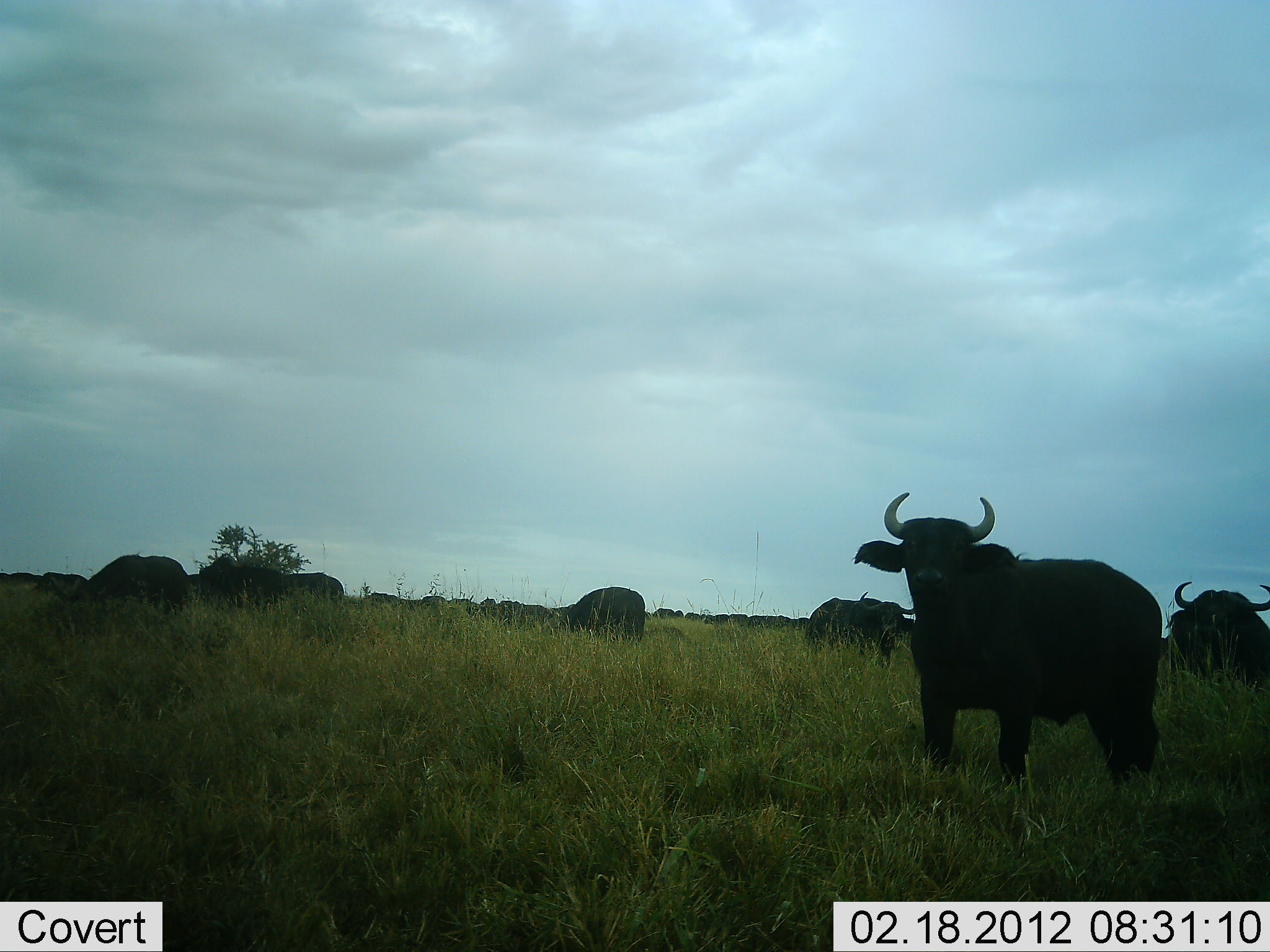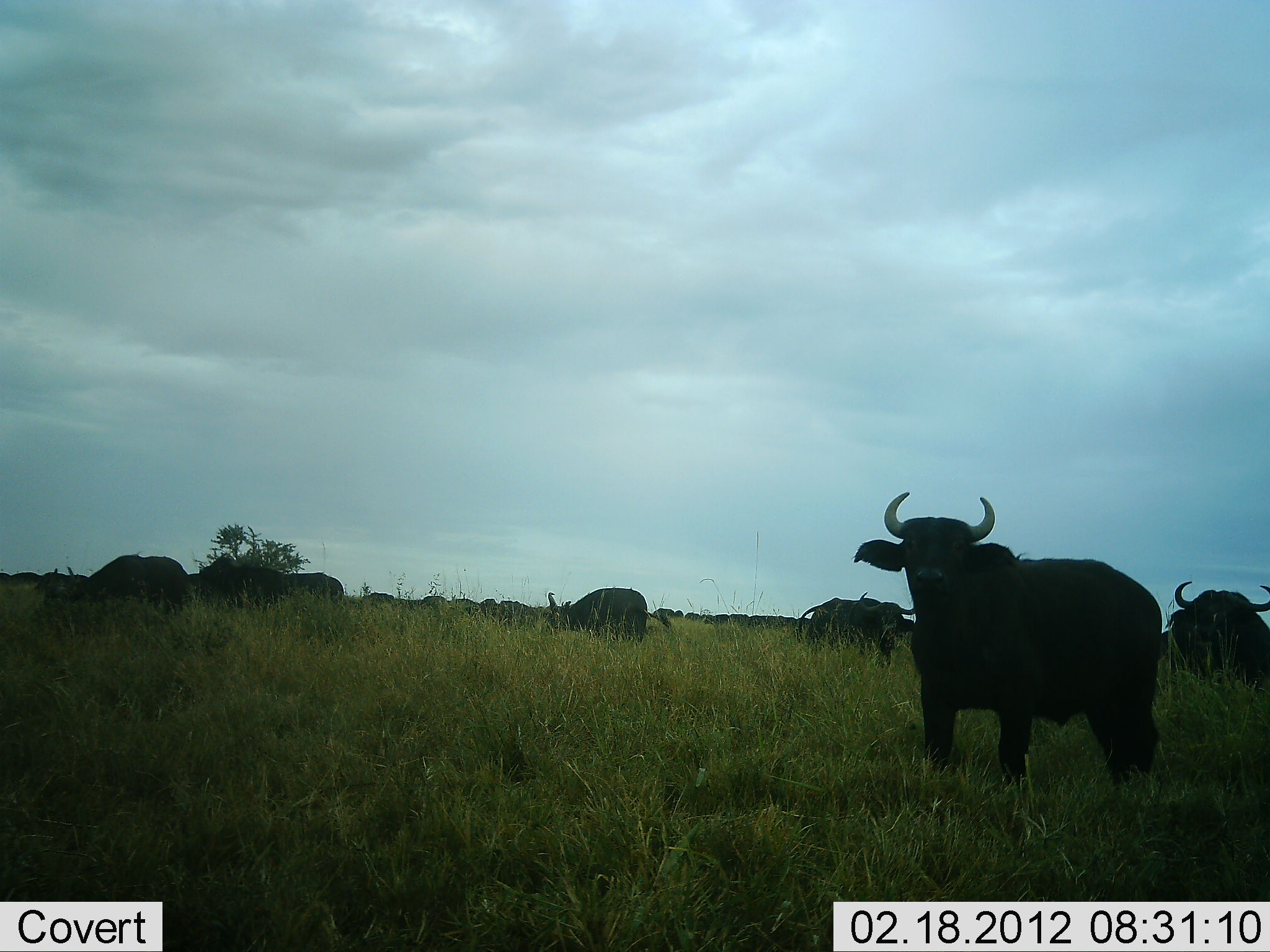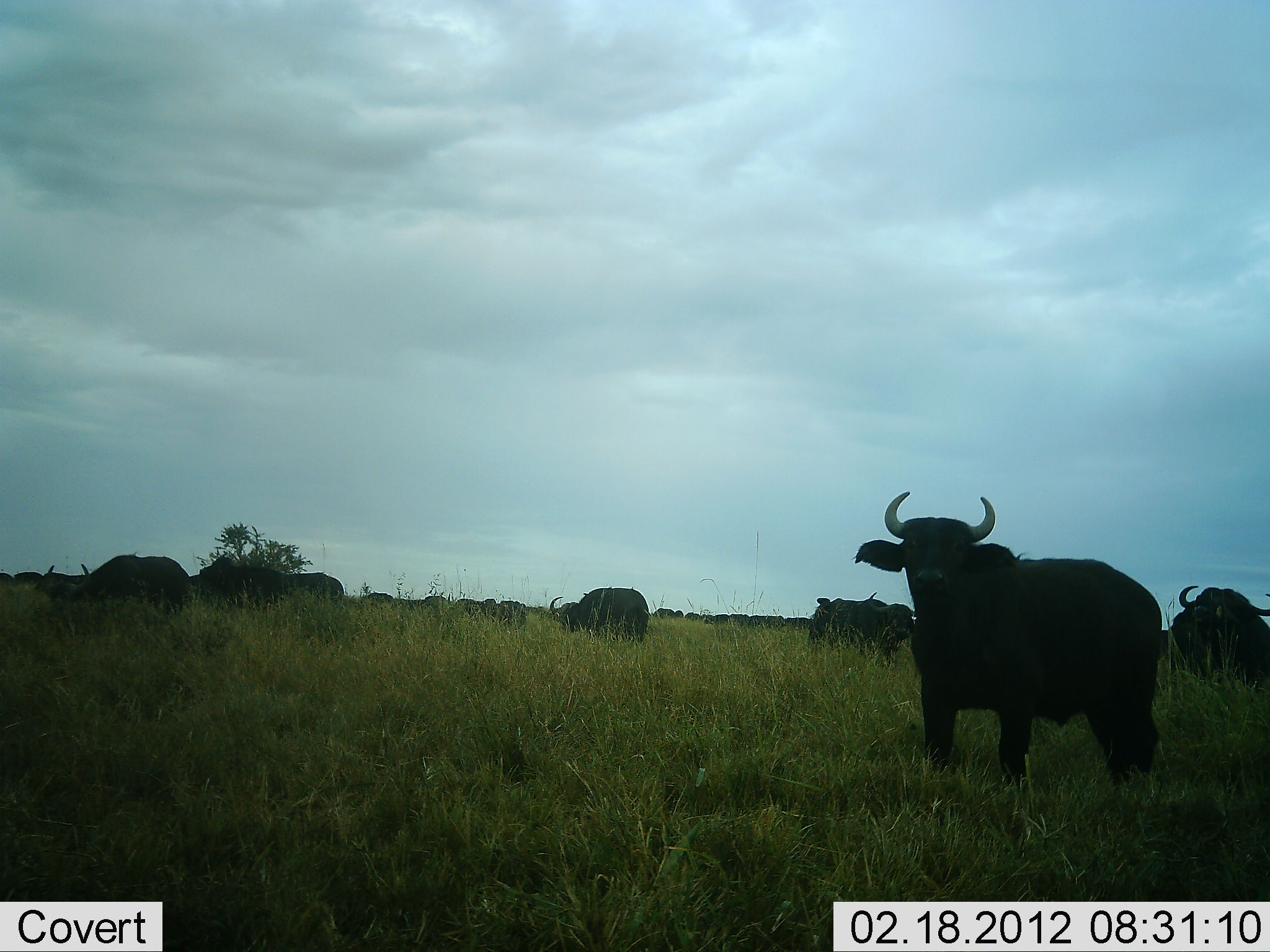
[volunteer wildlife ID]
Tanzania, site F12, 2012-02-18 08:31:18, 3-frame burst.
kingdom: Animalia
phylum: Chordata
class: Mammalia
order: Artiodactyla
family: Bovidae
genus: Syncerus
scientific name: Syncerus caffer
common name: cape buffalo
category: buffalo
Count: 11-50.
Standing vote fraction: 100%.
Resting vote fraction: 6%.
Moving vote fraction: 18%.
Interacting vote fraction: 6%.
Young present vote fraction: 0%.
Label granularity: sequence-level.